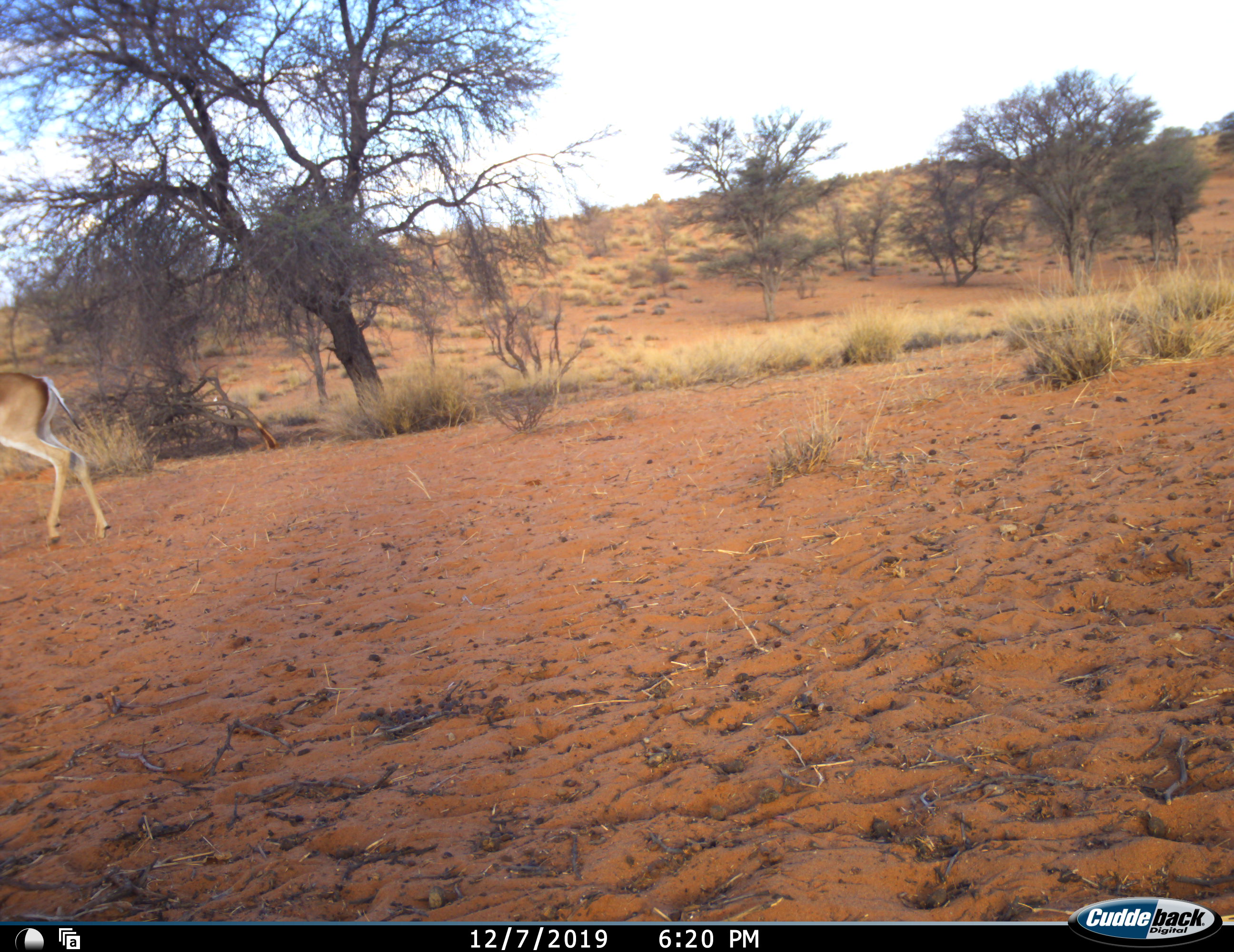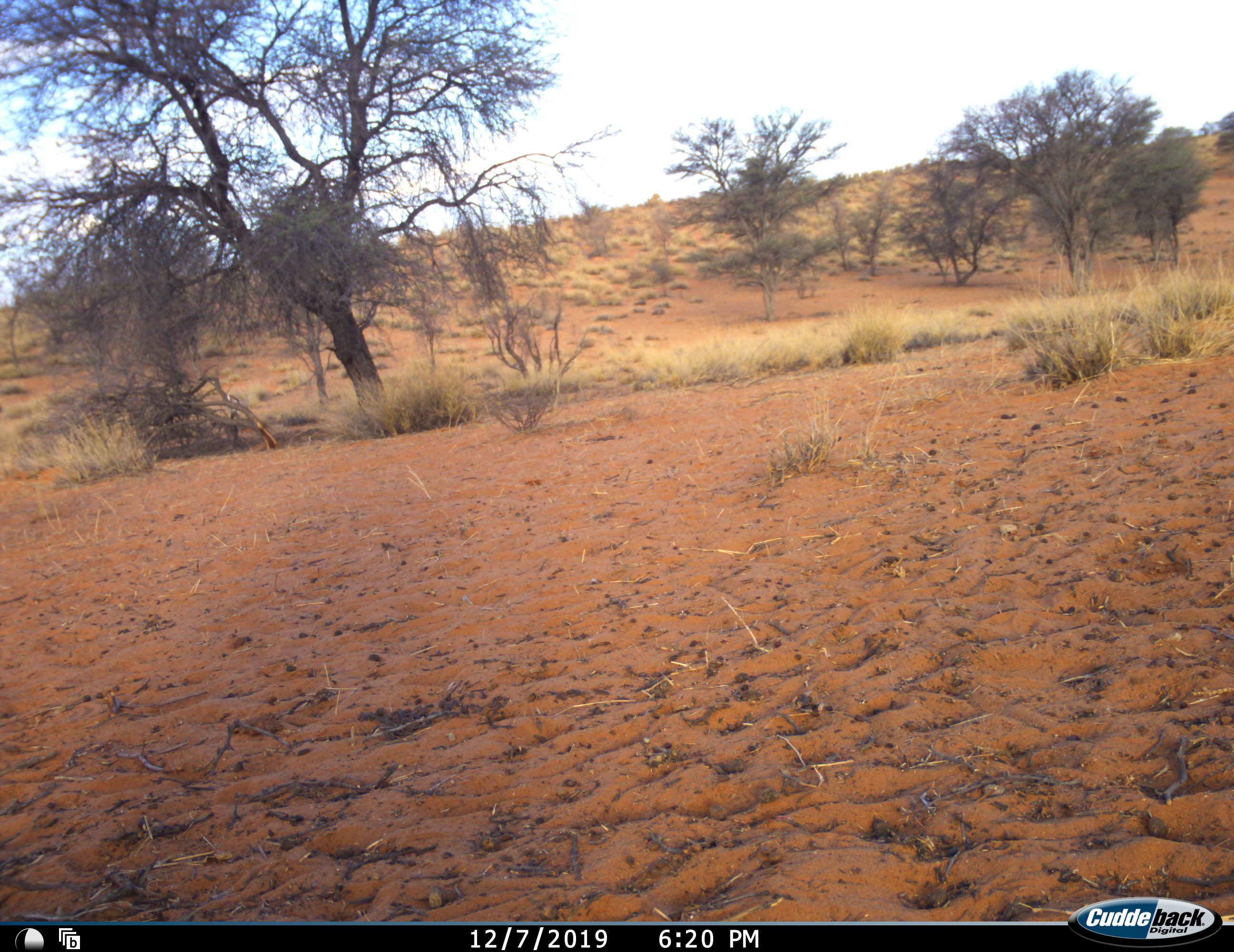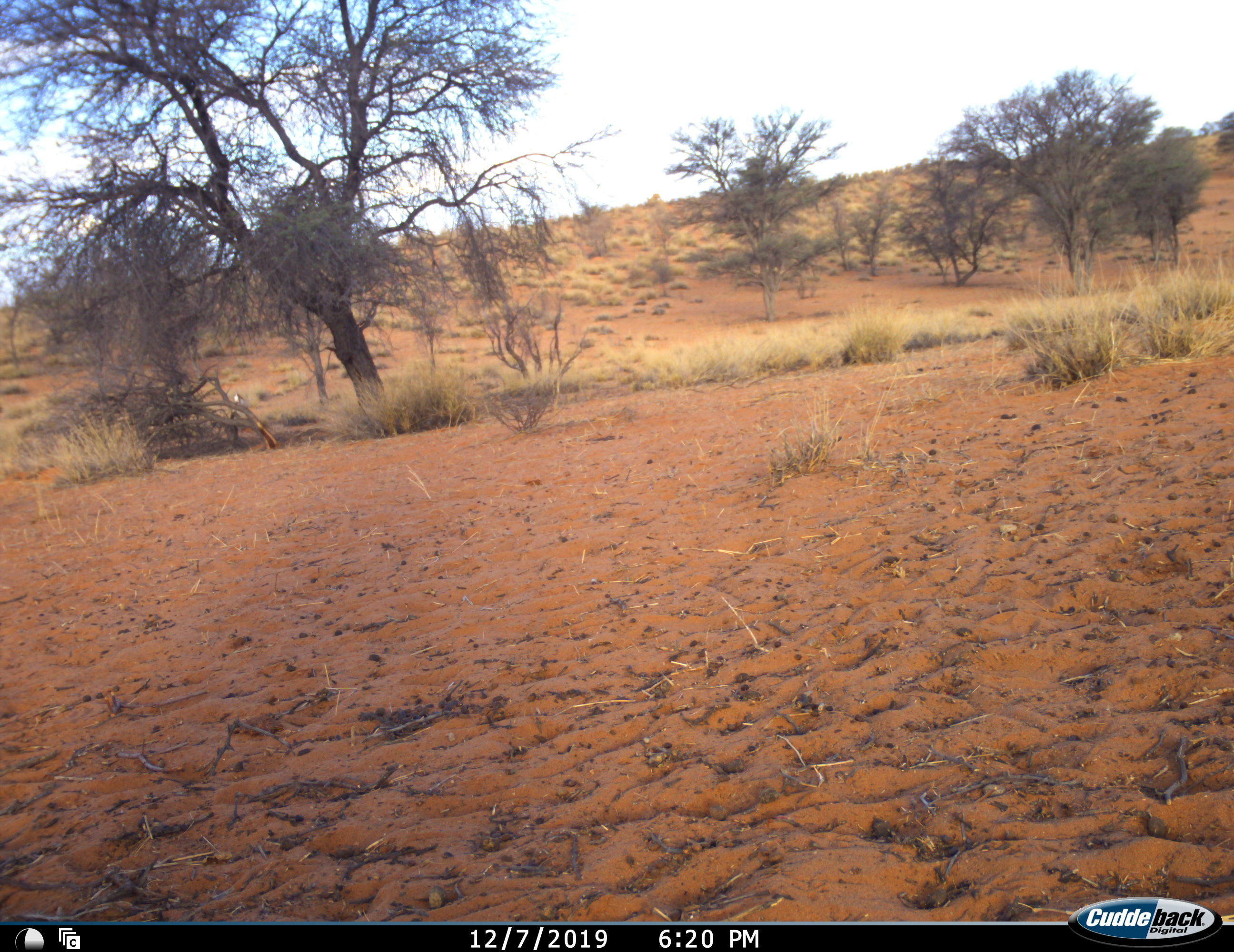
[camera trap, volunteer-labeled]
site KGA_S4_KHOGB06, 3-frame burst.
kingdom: Animalia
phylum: Chordata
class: Mammalia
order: Artiodactyla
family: Bovidae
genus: Antidorcas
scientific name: Antidorcas marsupialis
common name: springbok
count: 1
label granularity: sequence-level